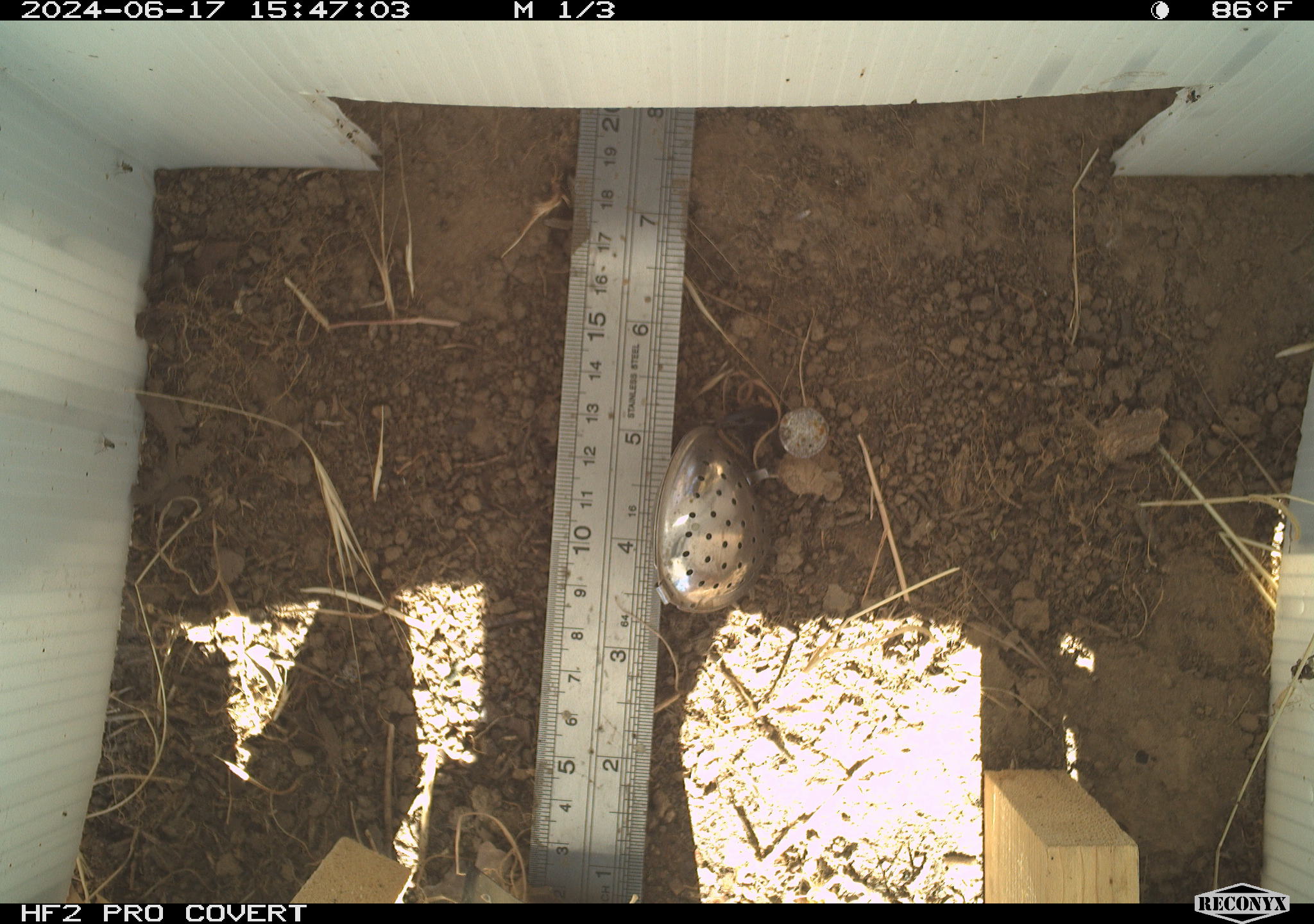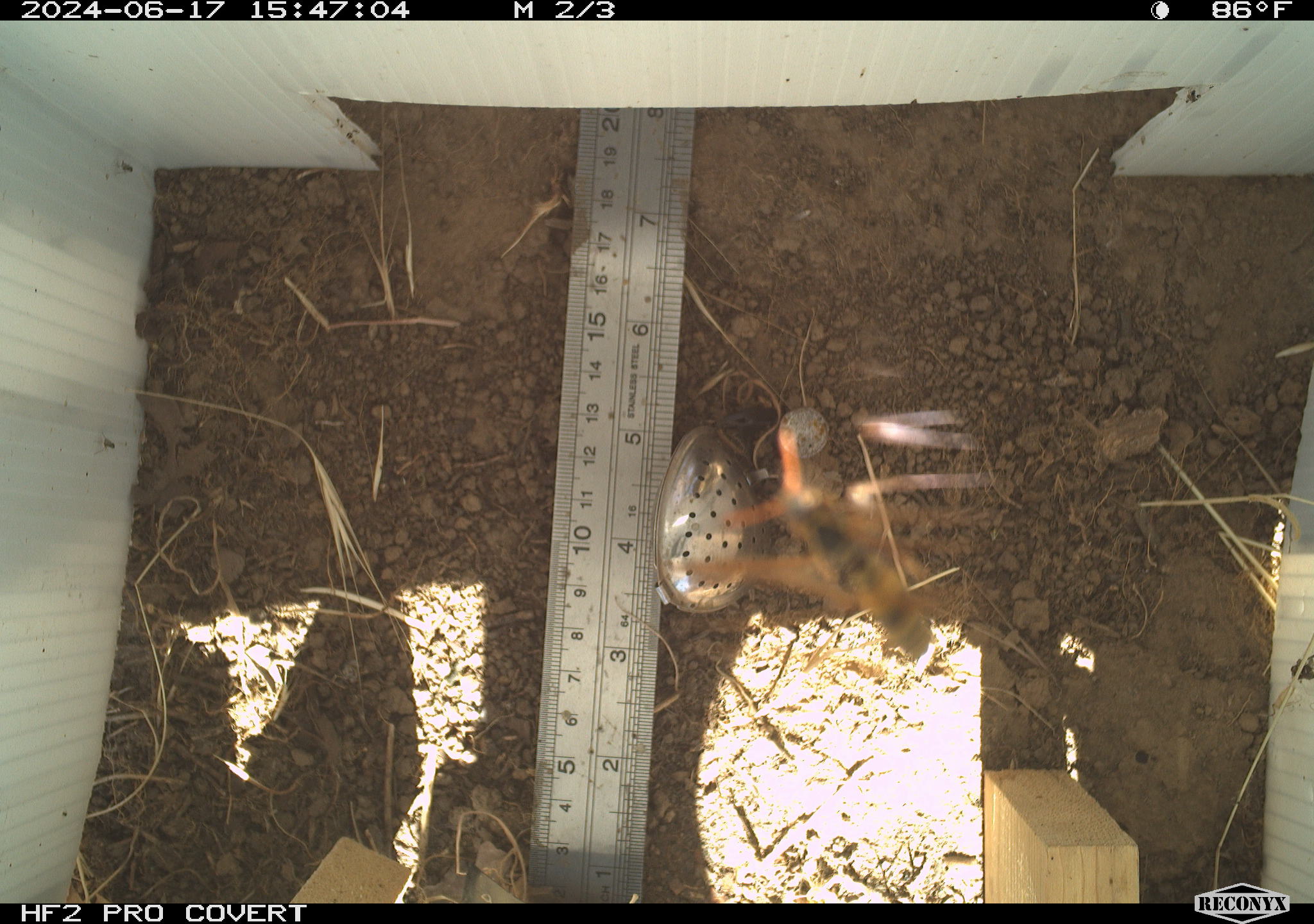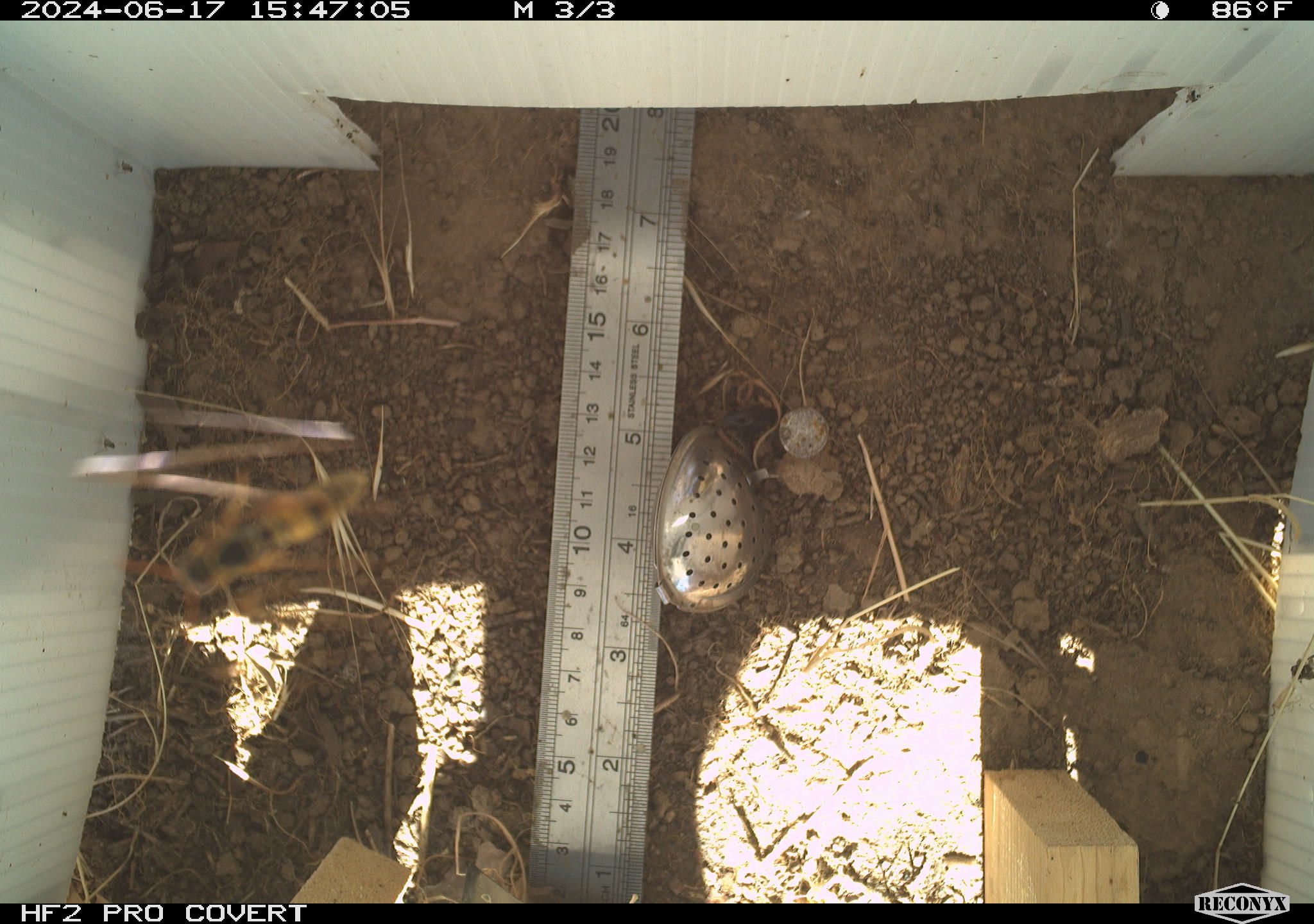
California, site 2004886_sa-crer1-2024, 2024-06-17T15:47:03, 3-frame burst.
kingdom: Animalia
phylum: Arthropoda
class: Insecta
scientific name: Insecta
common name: insect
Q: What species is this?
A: Insect (Insecta).